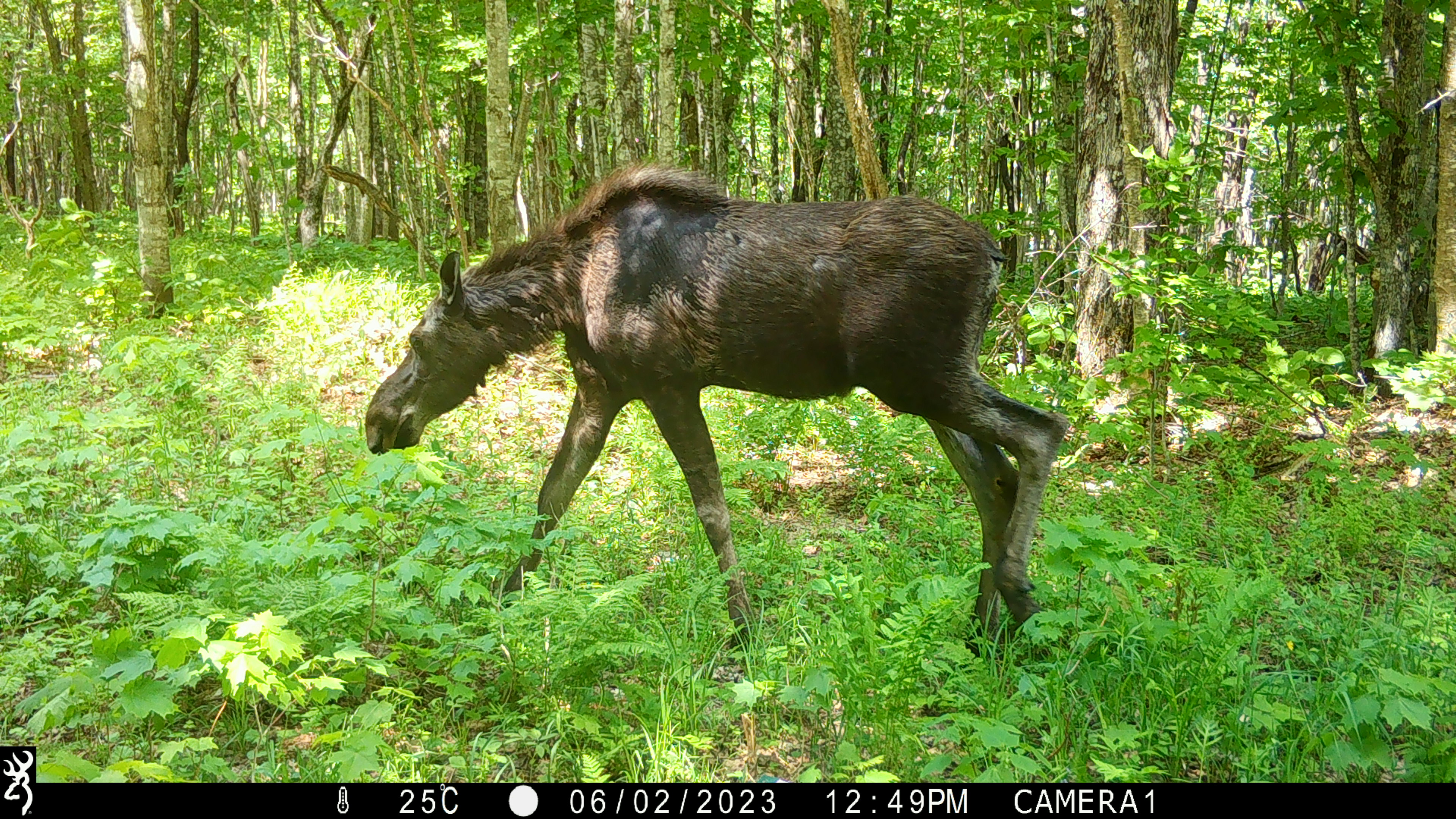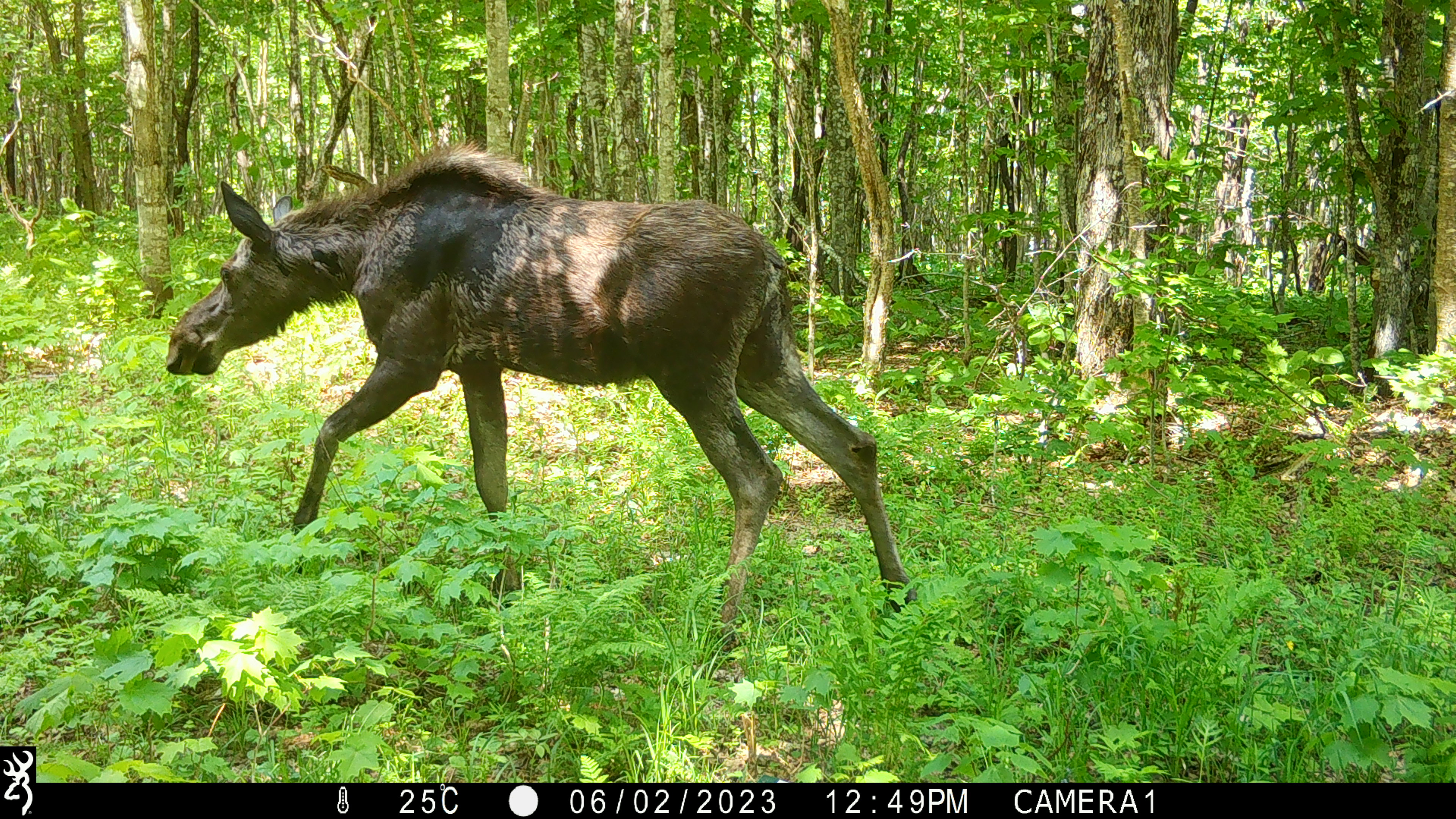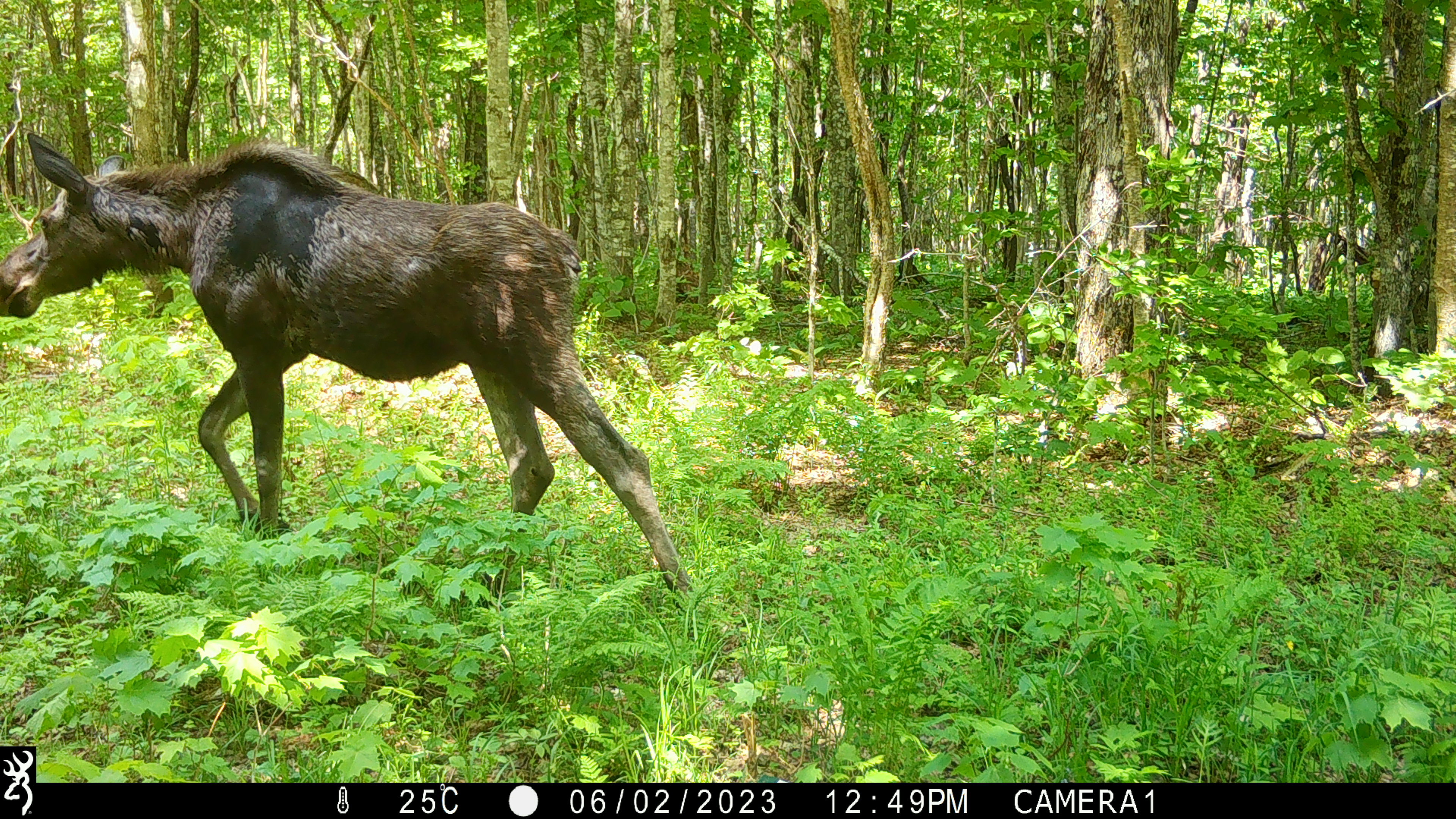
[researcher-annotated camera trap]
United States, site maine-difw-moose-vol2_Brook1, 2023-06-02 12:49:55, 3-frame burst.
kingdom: Animalia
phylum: Chordata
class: Mammalia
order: Artiodactyla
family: Cervidae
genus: Alces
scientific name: Alces alces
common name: moose